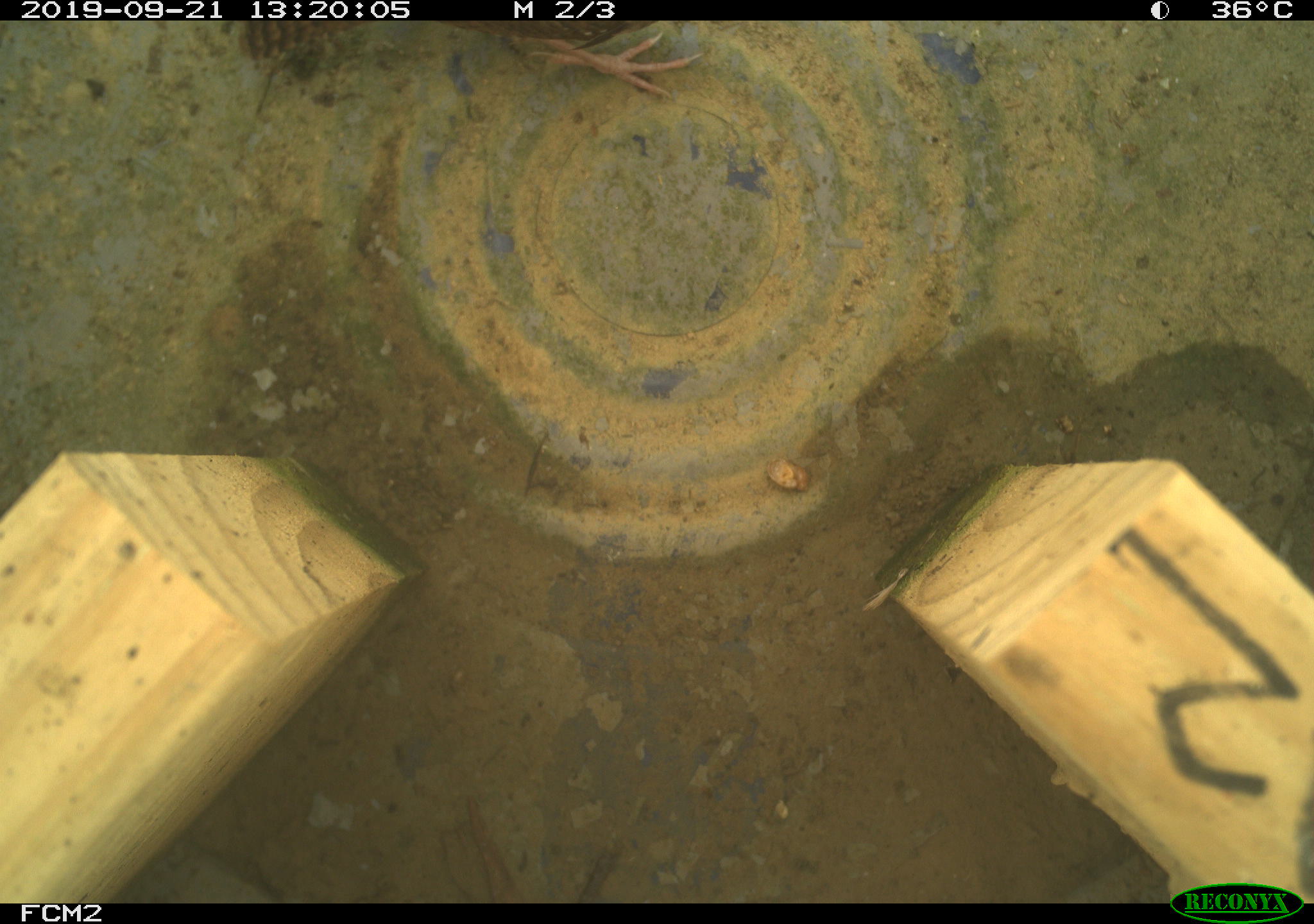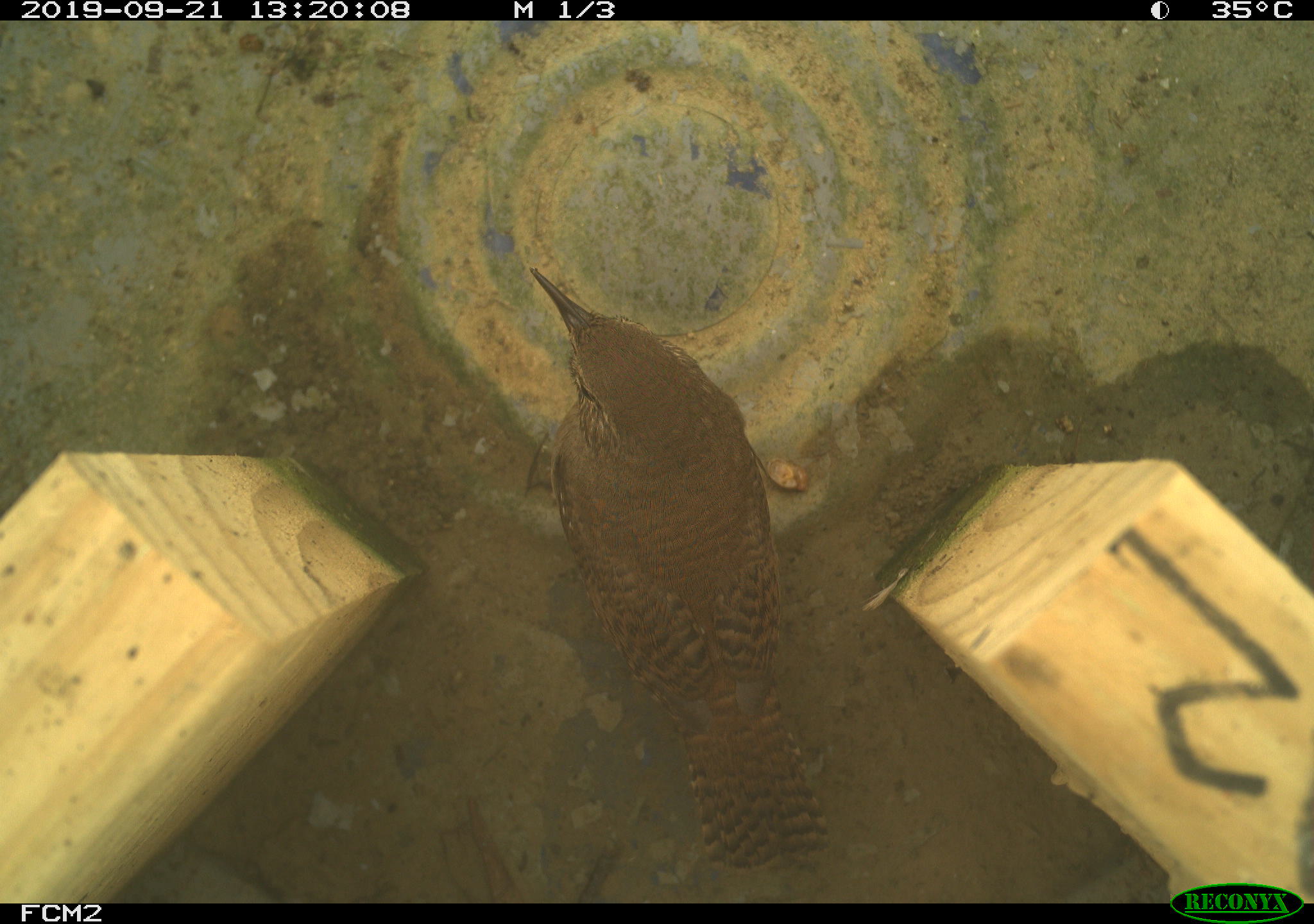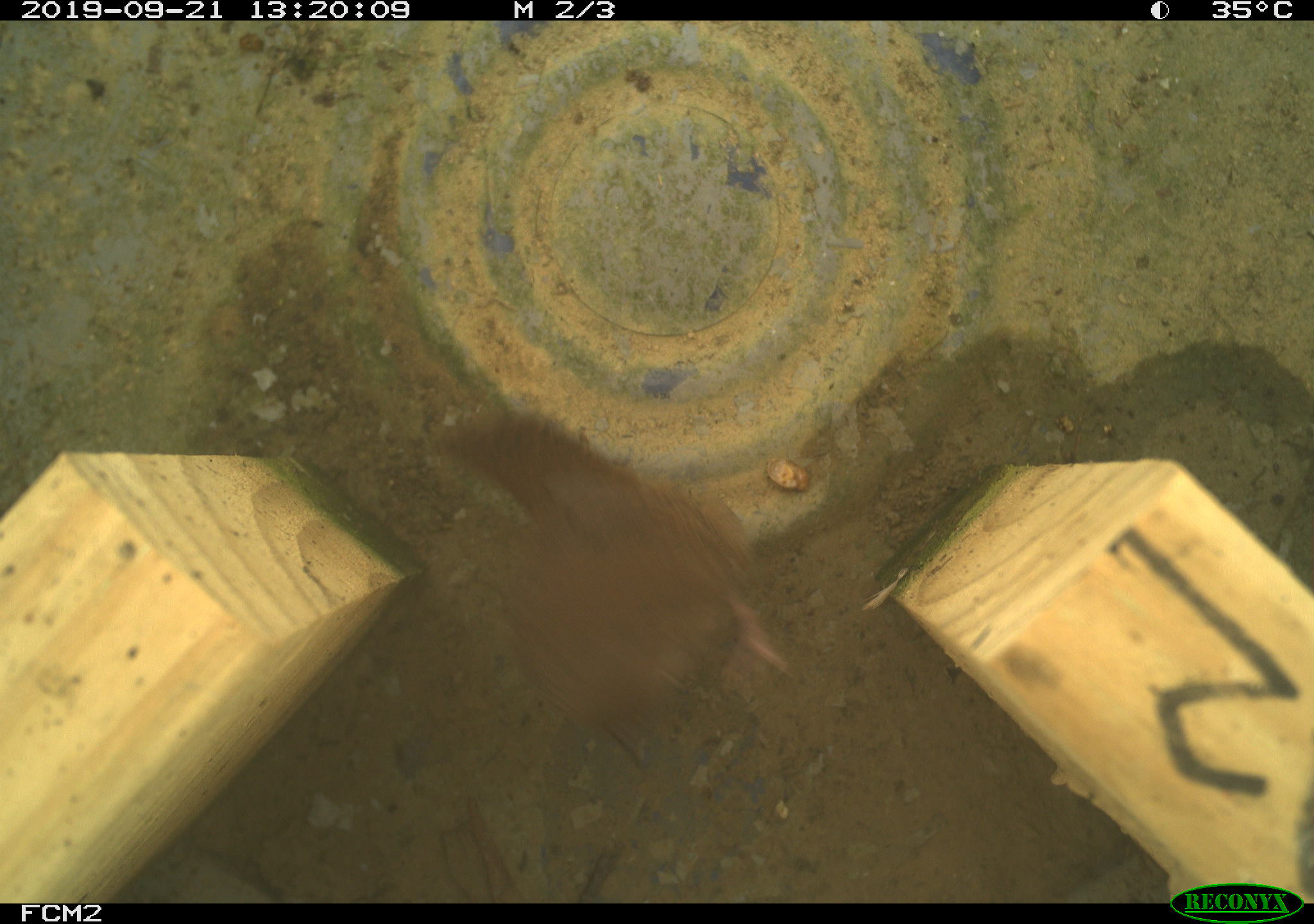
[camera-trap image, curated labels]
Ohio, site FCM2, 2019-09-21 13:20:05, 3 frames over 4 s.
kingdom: Animalia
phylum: Chordata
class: Aves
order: Passeriformes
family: Troglodytidae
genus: Troglodytes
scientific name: Troglodytes aedon aedon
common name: northern house wren